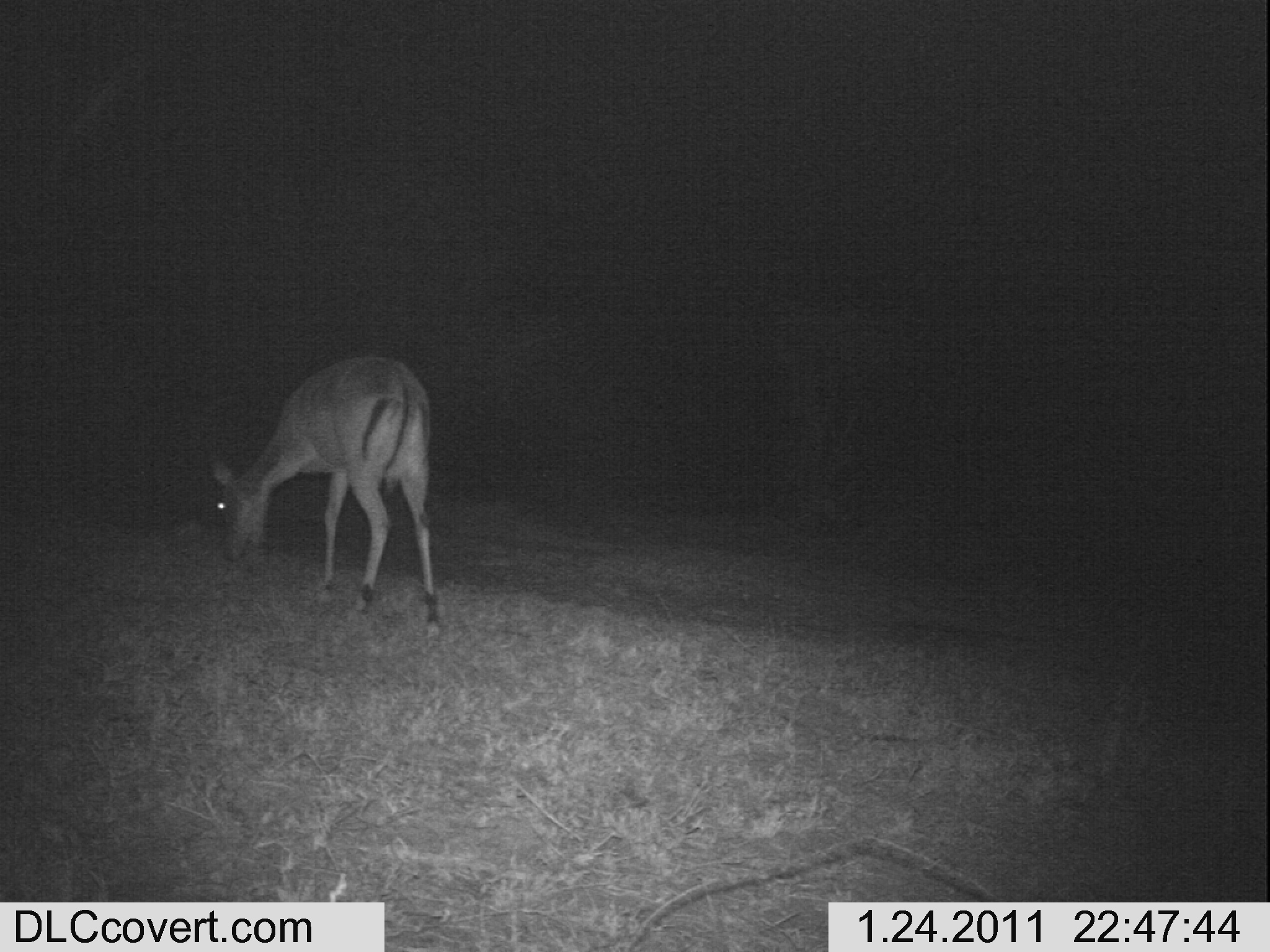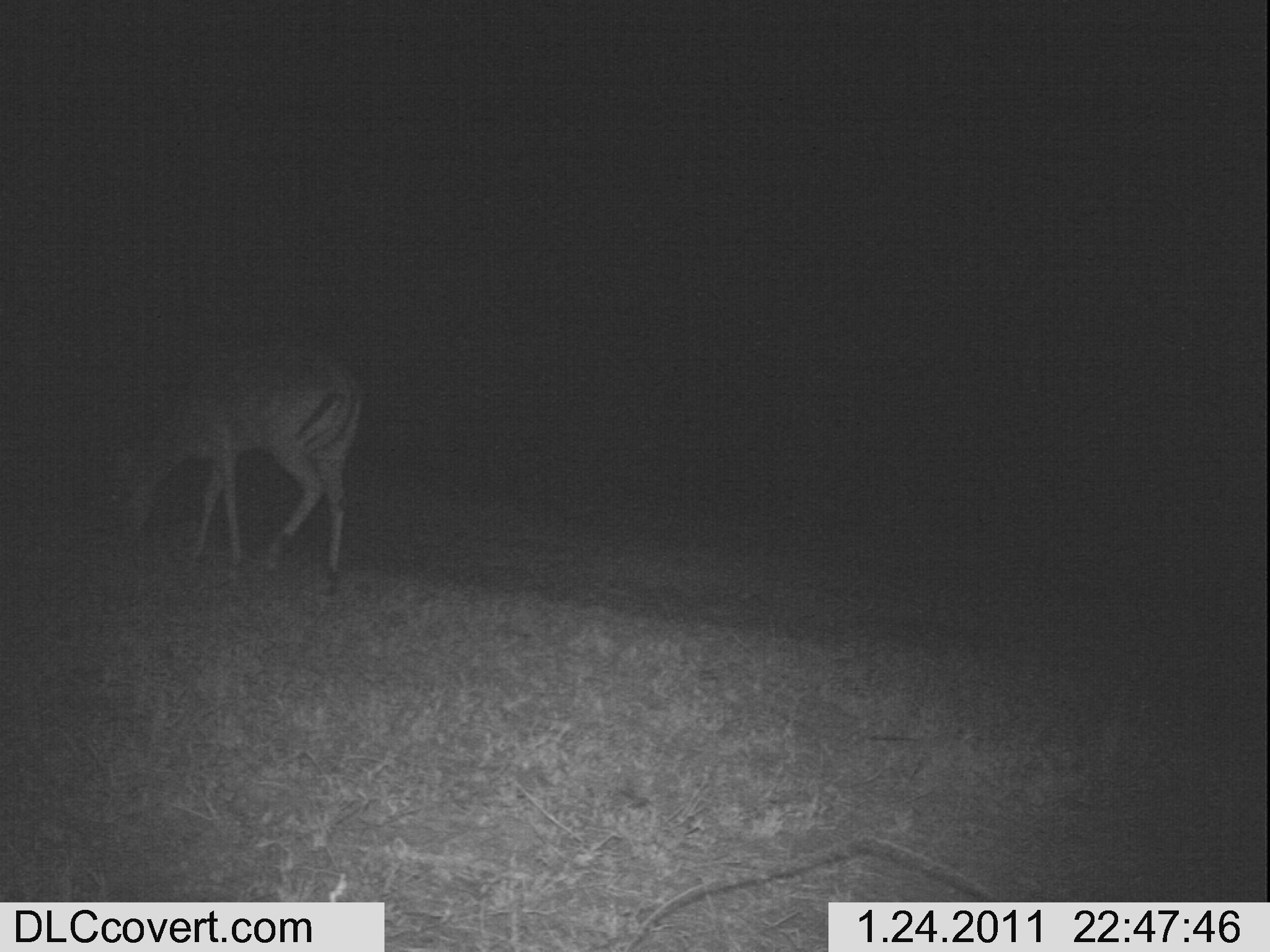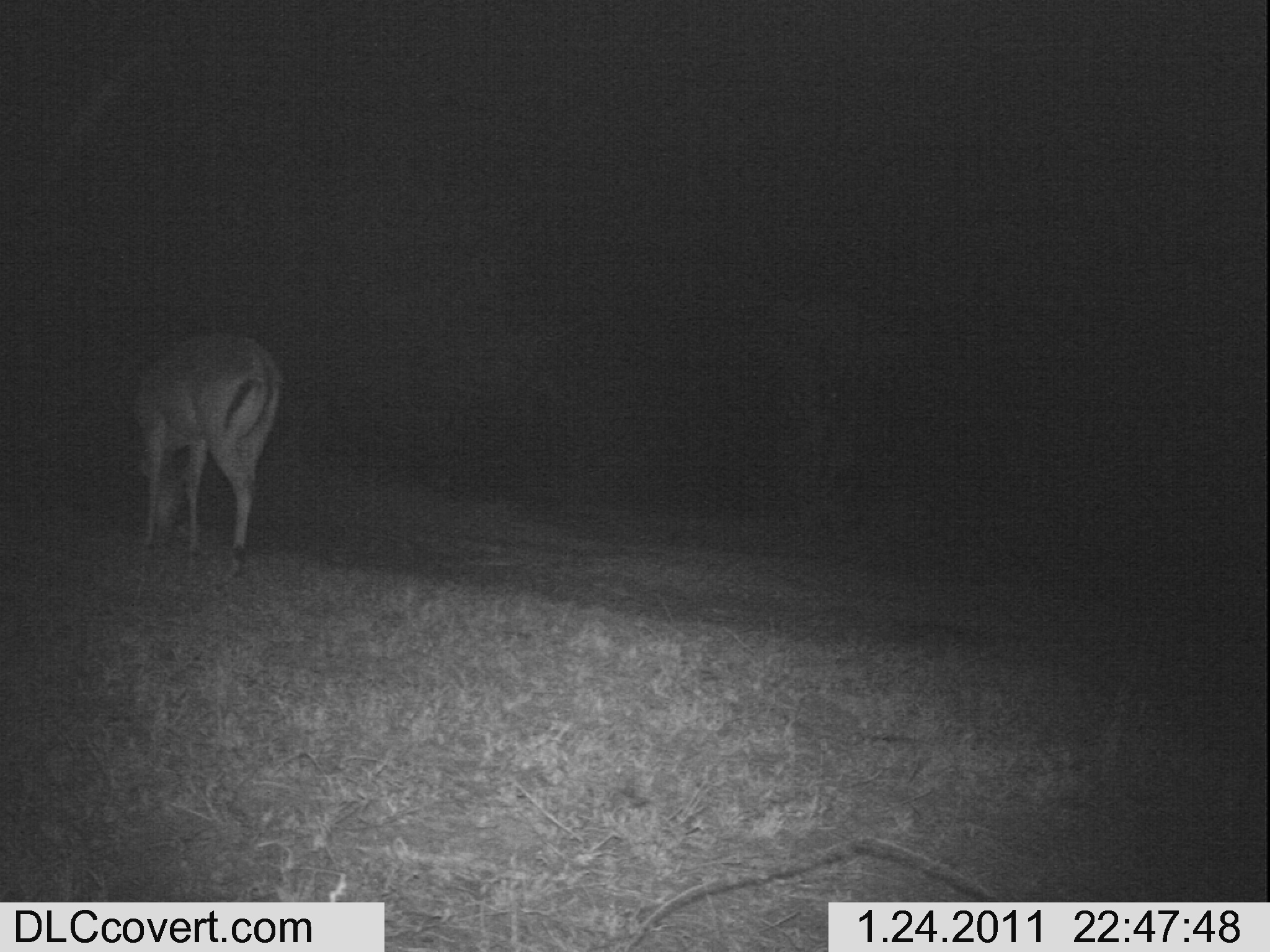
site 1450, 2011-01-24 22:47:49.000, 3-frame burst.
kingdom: Animalia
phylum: Chordata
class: Mammalia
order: Artiodactyla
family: Bovidae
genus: Aepyceros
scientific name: Aepyceros melampus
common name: impala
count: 1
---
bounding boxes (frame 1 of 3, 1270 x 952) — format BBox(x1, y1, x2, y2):
aepyceros melampus: BBox(202, 348, 445, 639)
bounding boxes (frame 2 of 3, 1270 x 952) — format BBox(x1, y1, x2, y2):
aepyceros melampus: BBox(93, 338, 365, 599)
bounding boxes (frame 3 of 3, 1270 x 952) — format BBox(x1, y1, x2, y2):
aepyceros melampus: BBox(128, 329, 281, 581)